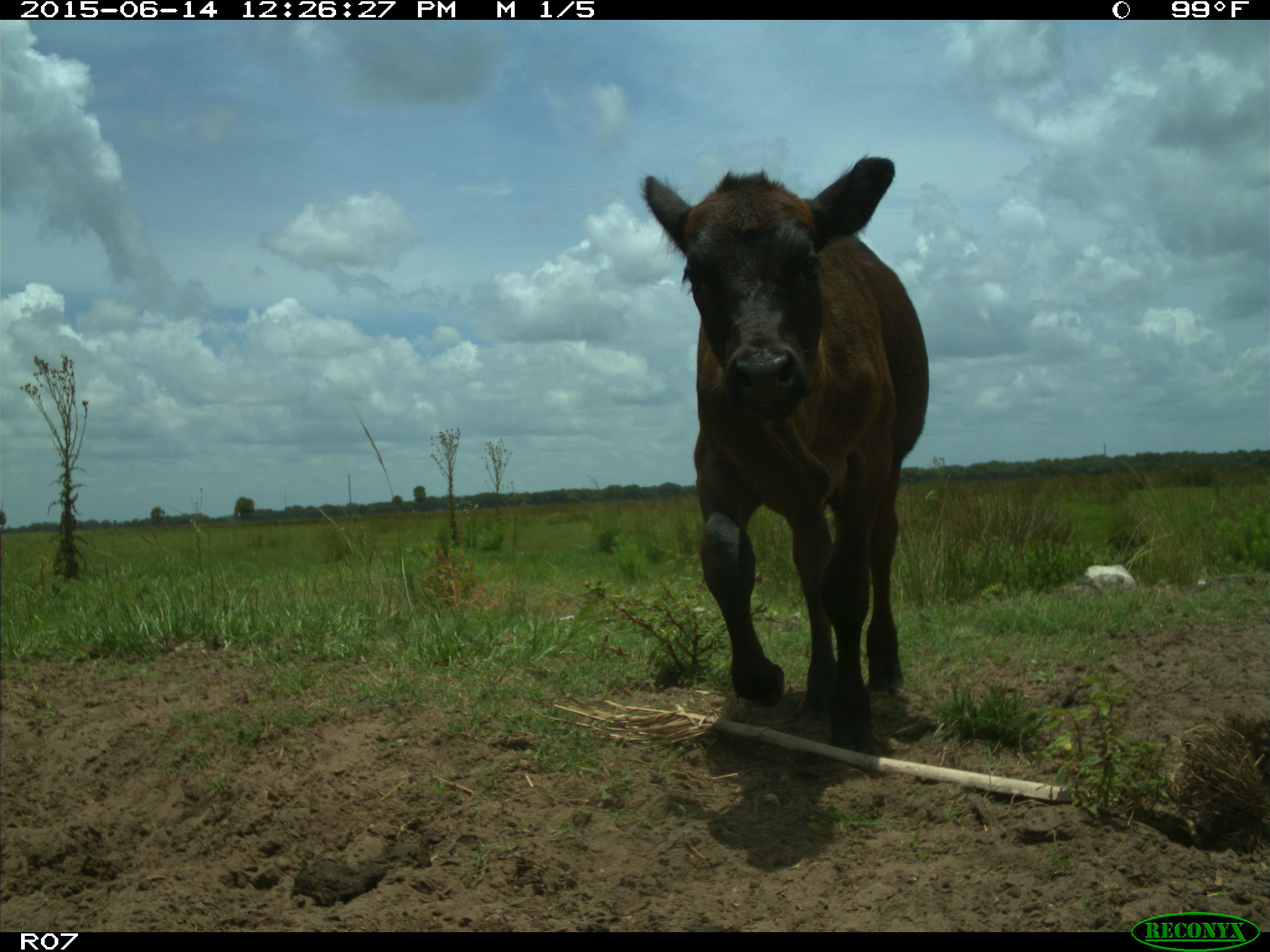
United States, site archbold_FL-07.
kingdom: Animalia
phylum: Chordata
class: Mammalia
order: Artiodactyla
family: Bovidae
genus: Bos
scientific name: Bos taurus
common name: domestic cow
Bos taurus (domestic cow).